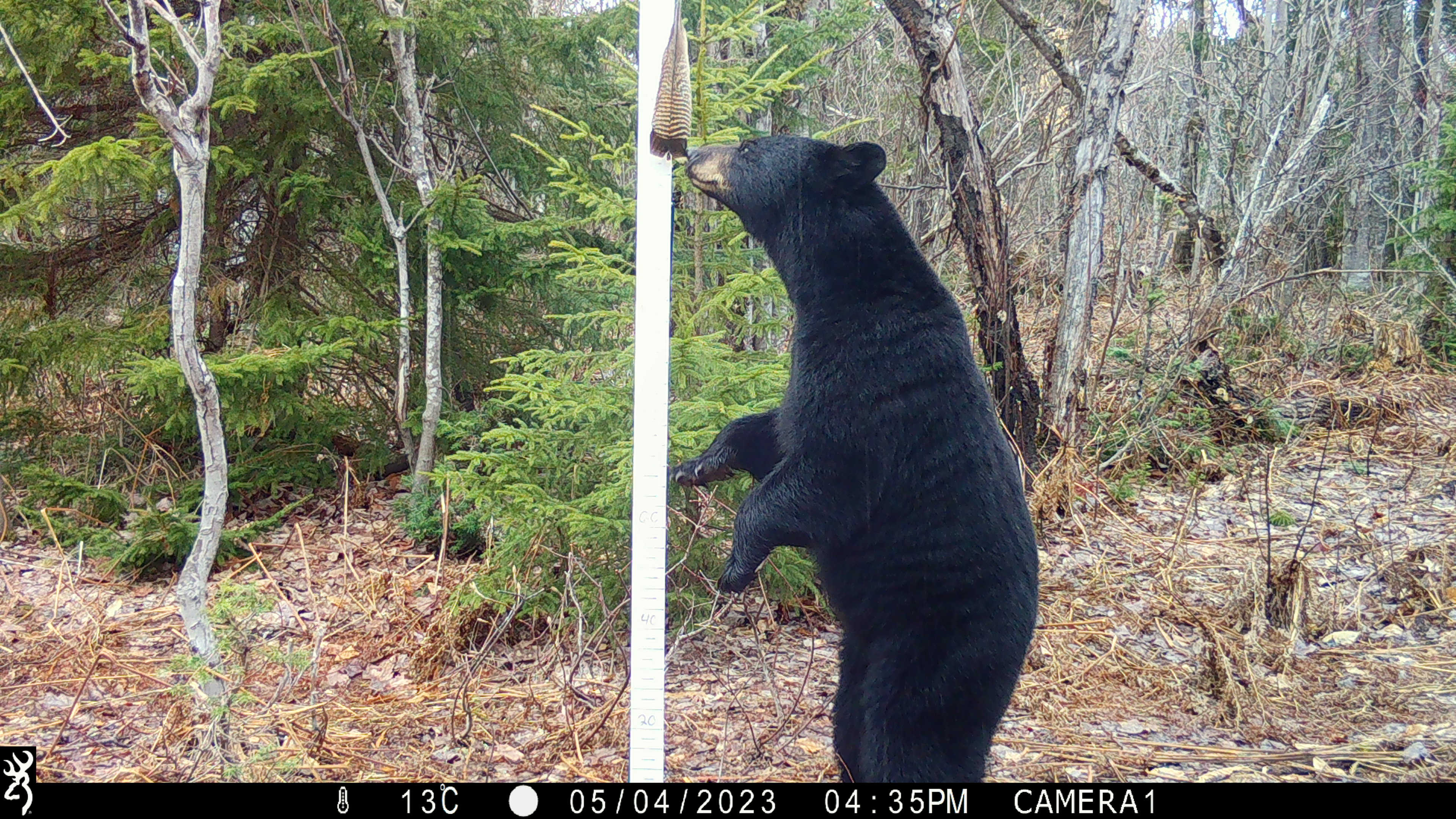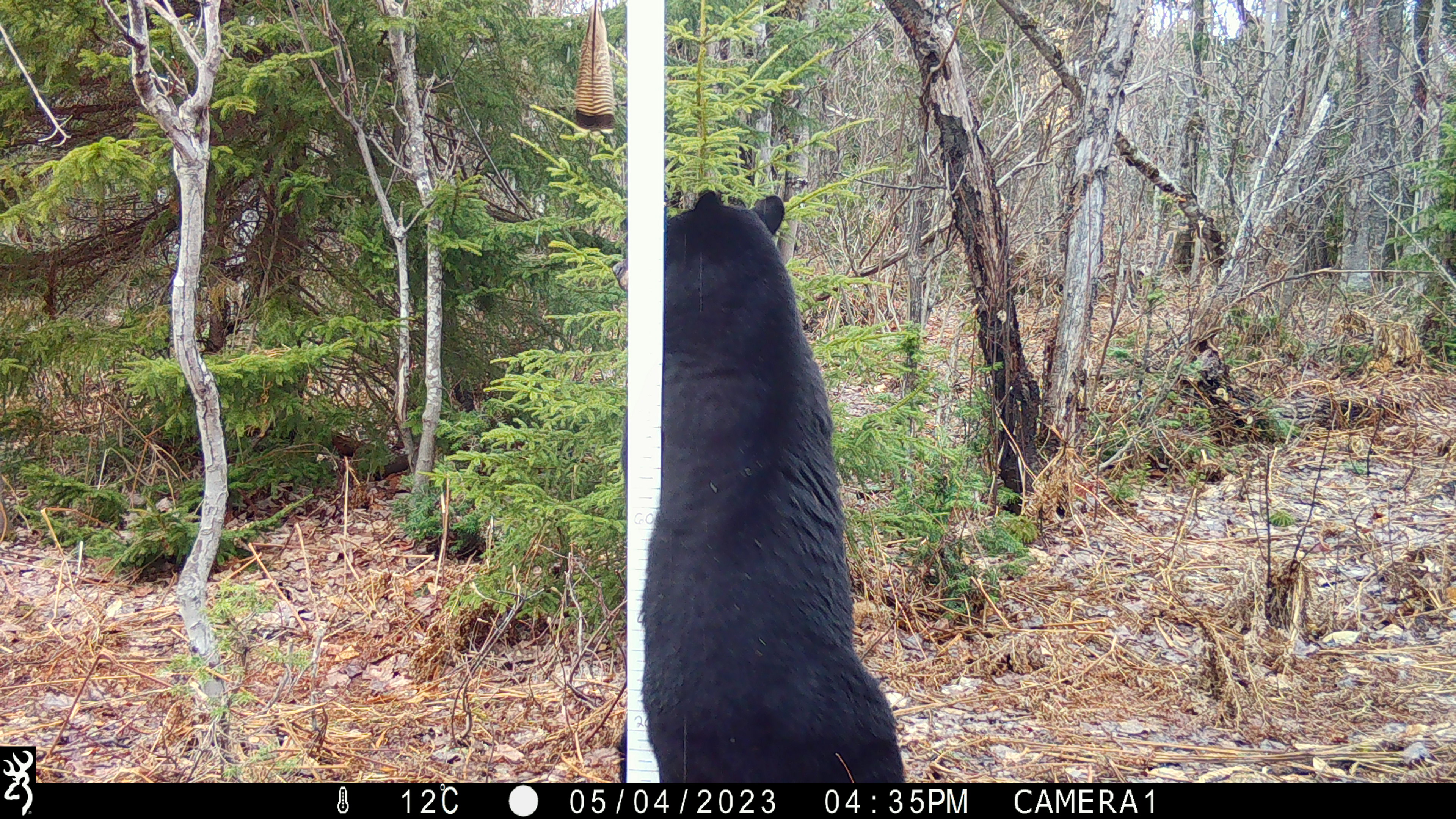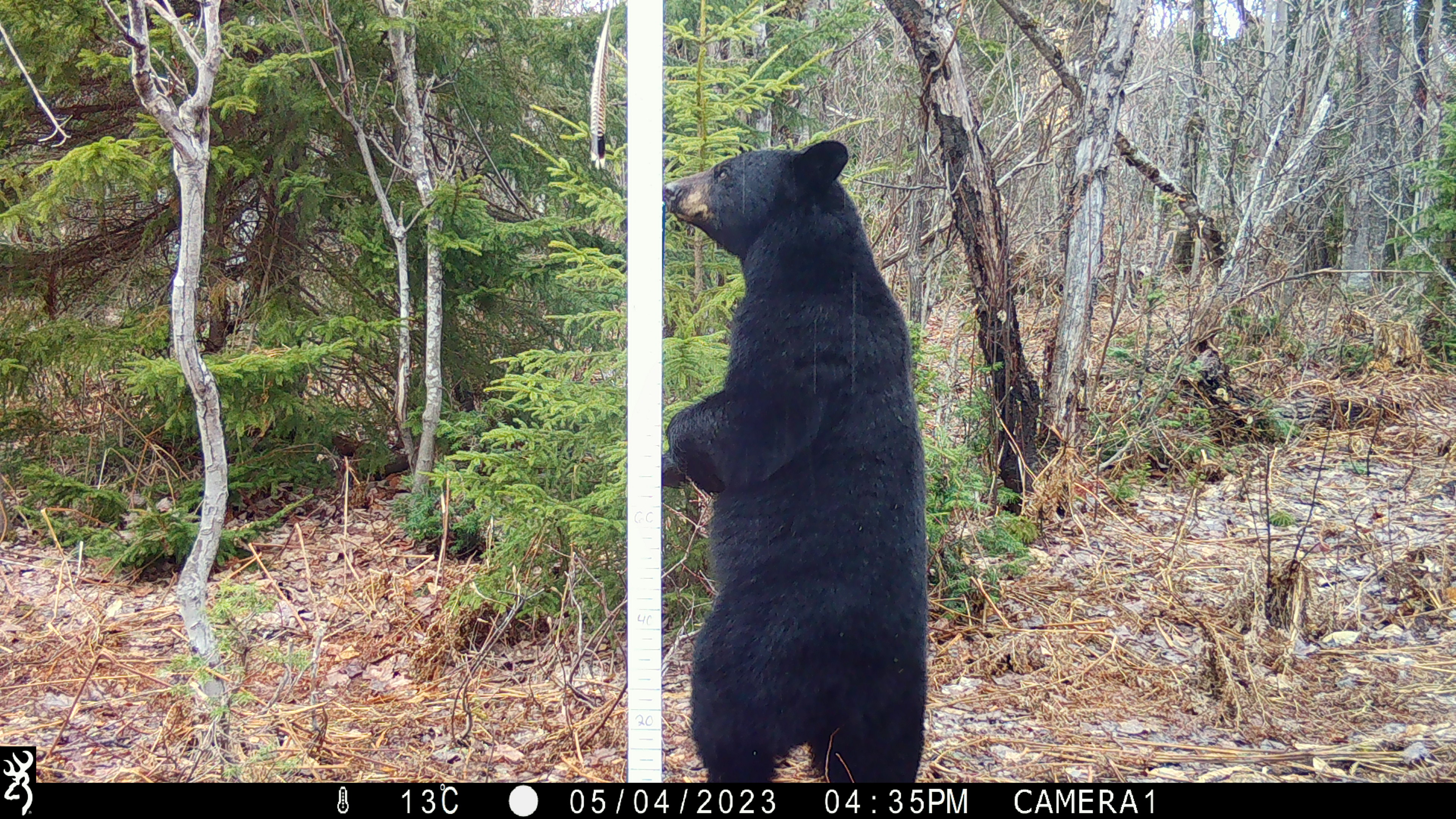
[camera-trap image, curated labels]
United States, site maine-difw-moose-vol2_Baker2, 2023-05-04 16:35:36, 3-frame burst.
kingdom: Animalia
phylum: Chordata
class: Mammalia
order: Carnivora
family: Ursidae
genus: Ursus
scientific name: Ursus americanus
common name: black bear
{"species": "black bear (Ursus americanus)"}